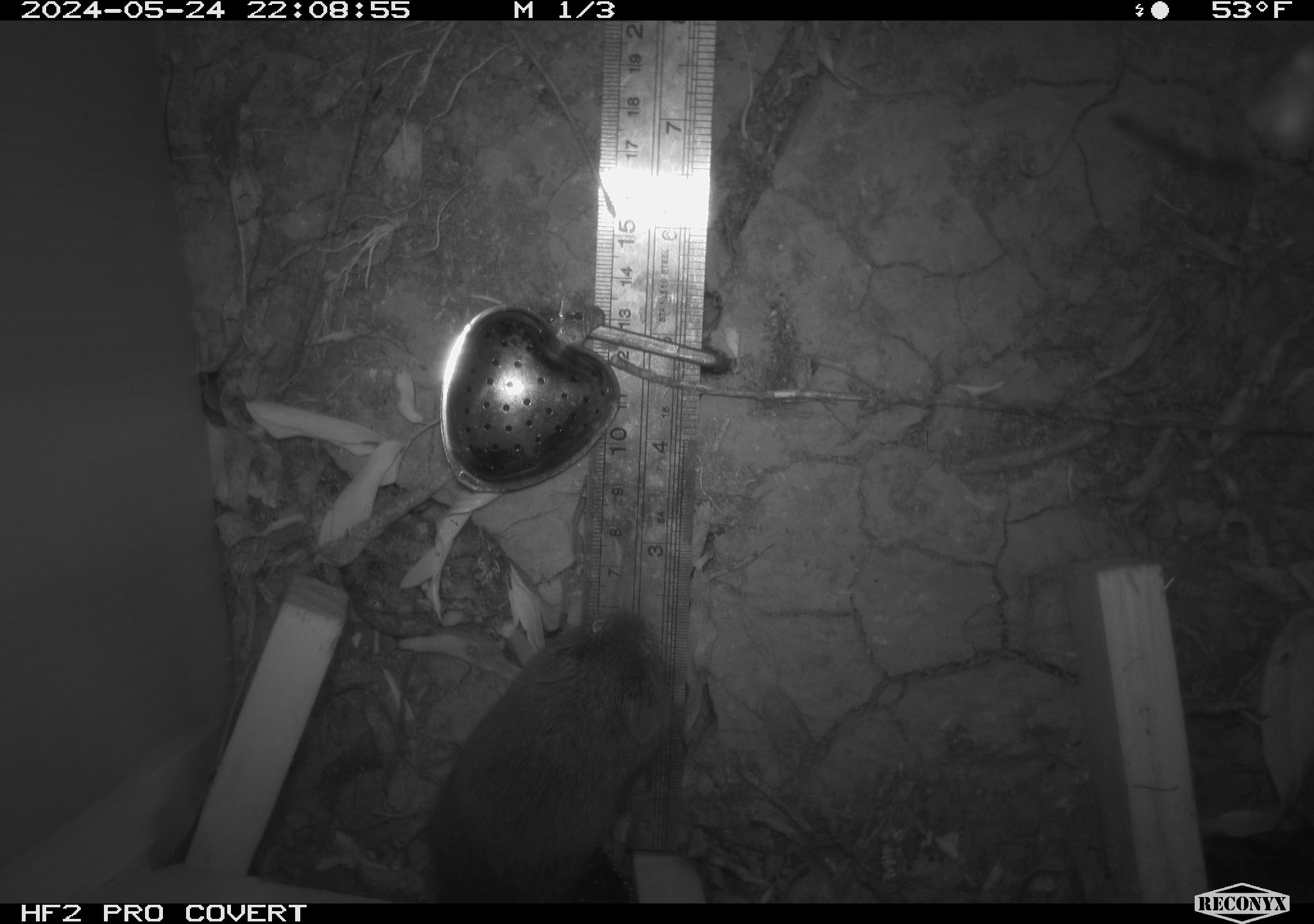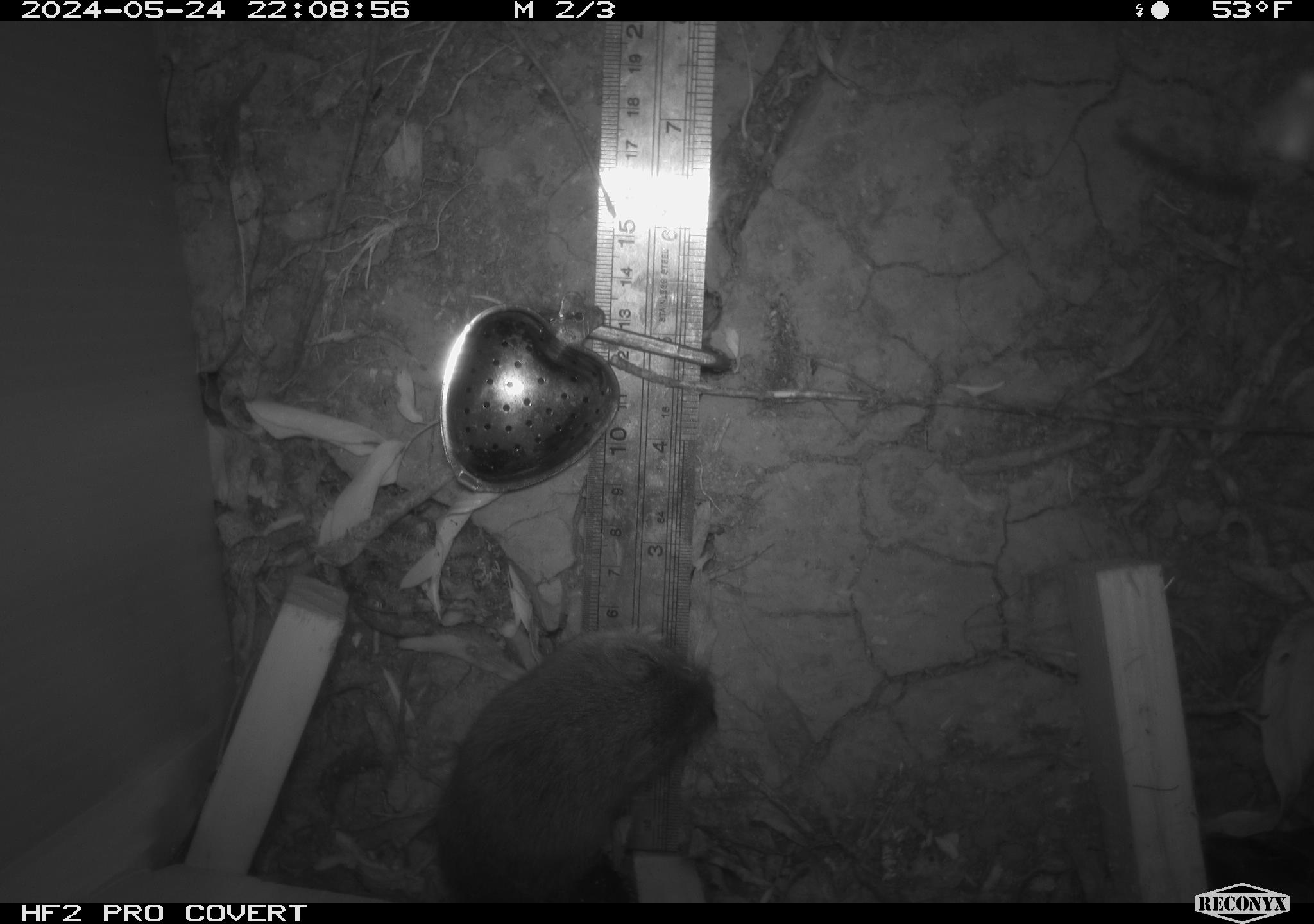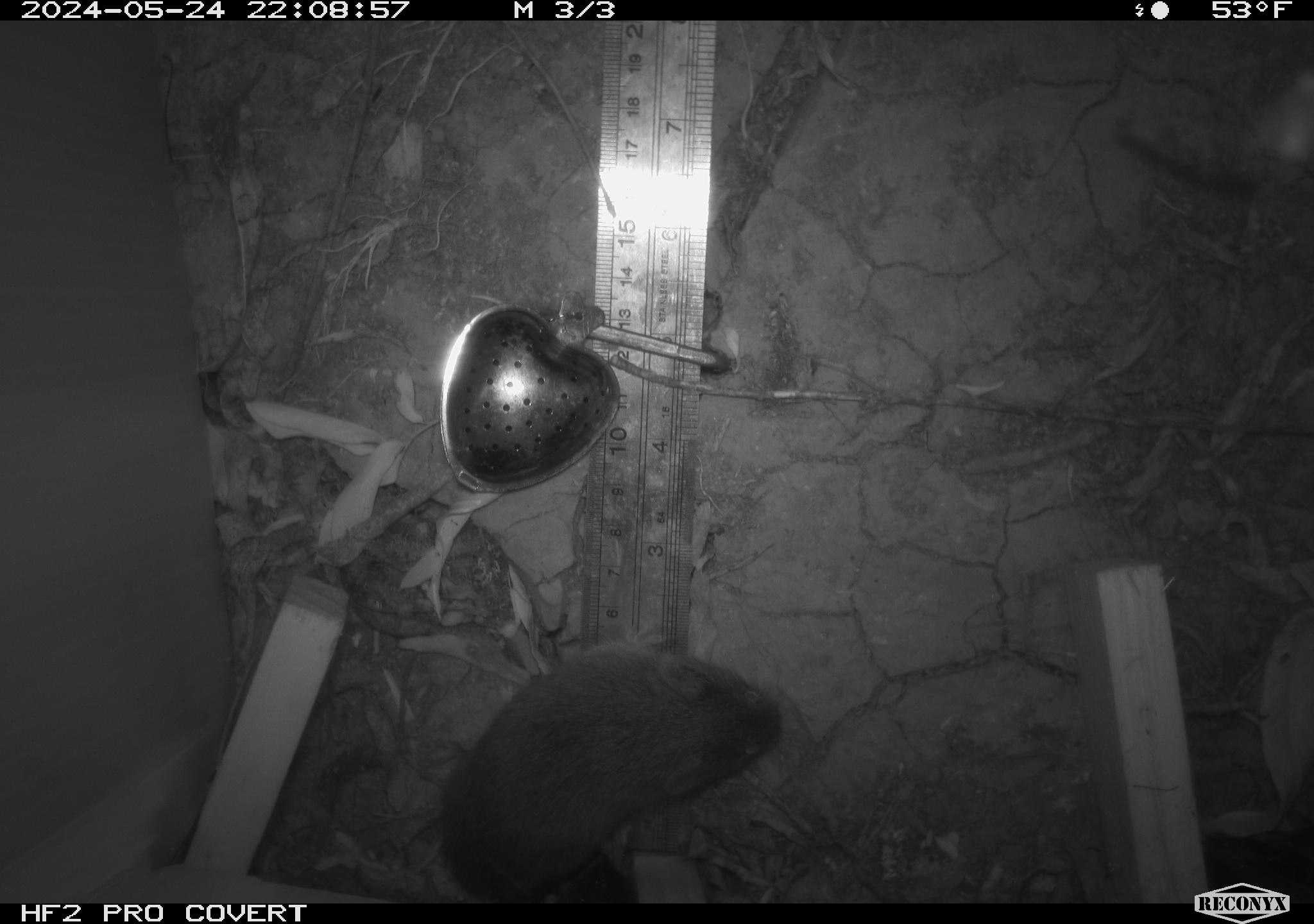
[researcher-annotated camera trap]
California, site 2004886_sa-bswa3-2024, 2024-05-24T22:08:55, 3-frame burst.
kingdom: Animalia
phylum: Chordata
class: Mammalia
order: Rodentia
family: Cricetidae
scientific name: Arvicolinae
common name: voles, lemmings, and muskrats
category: arvicolinae subfamily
Arvicolinae subfamily (voles, lemmings, and muskrats) (Arvicolinae).